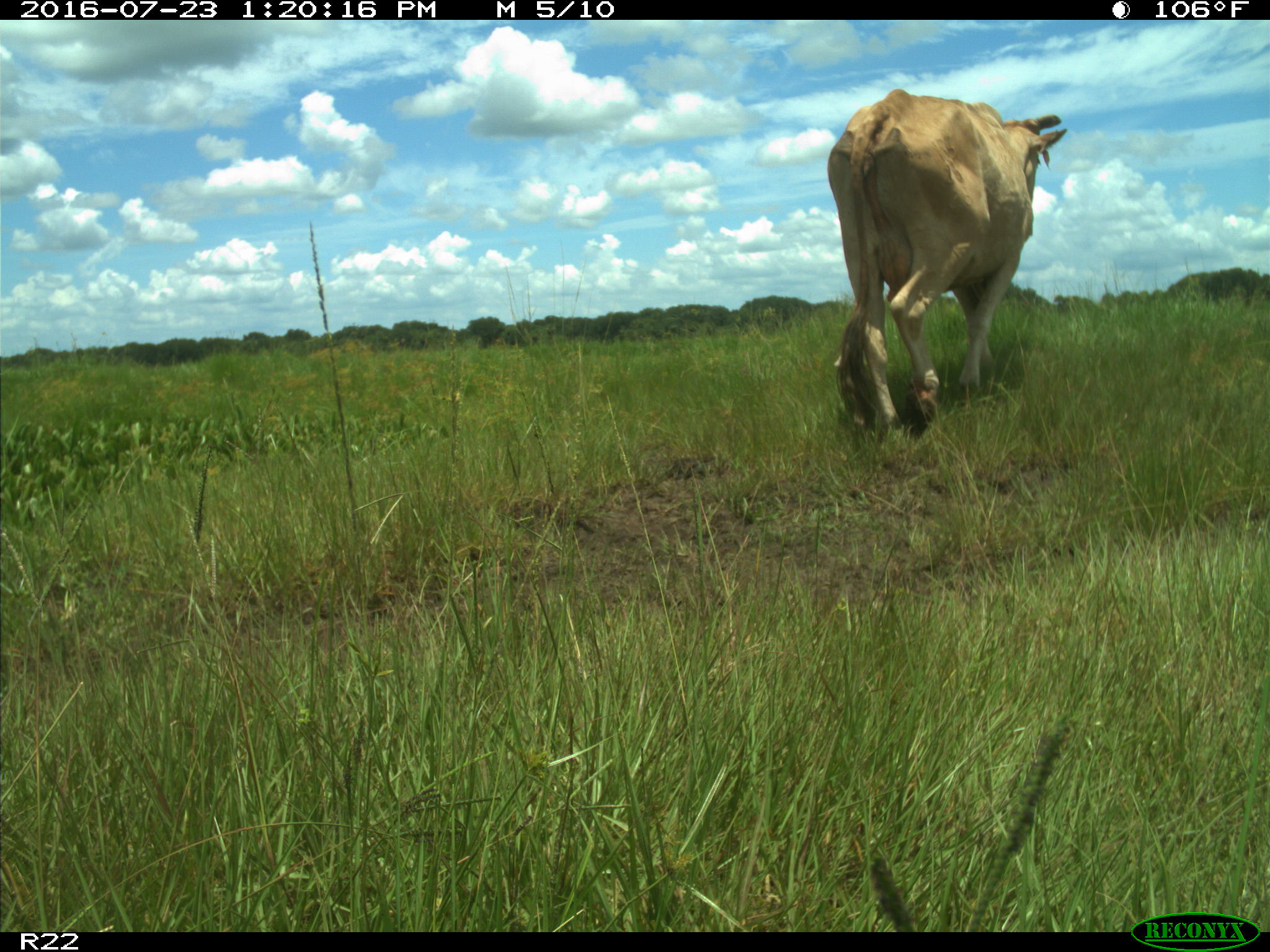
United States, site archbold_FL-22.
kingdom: Animalia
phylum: Chordata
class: Mammalia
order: Artiodactyla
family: Bovidae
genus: Bos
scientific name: Bos taurus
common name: domestic cow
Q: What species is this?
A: Bos taurus (domestic cow).